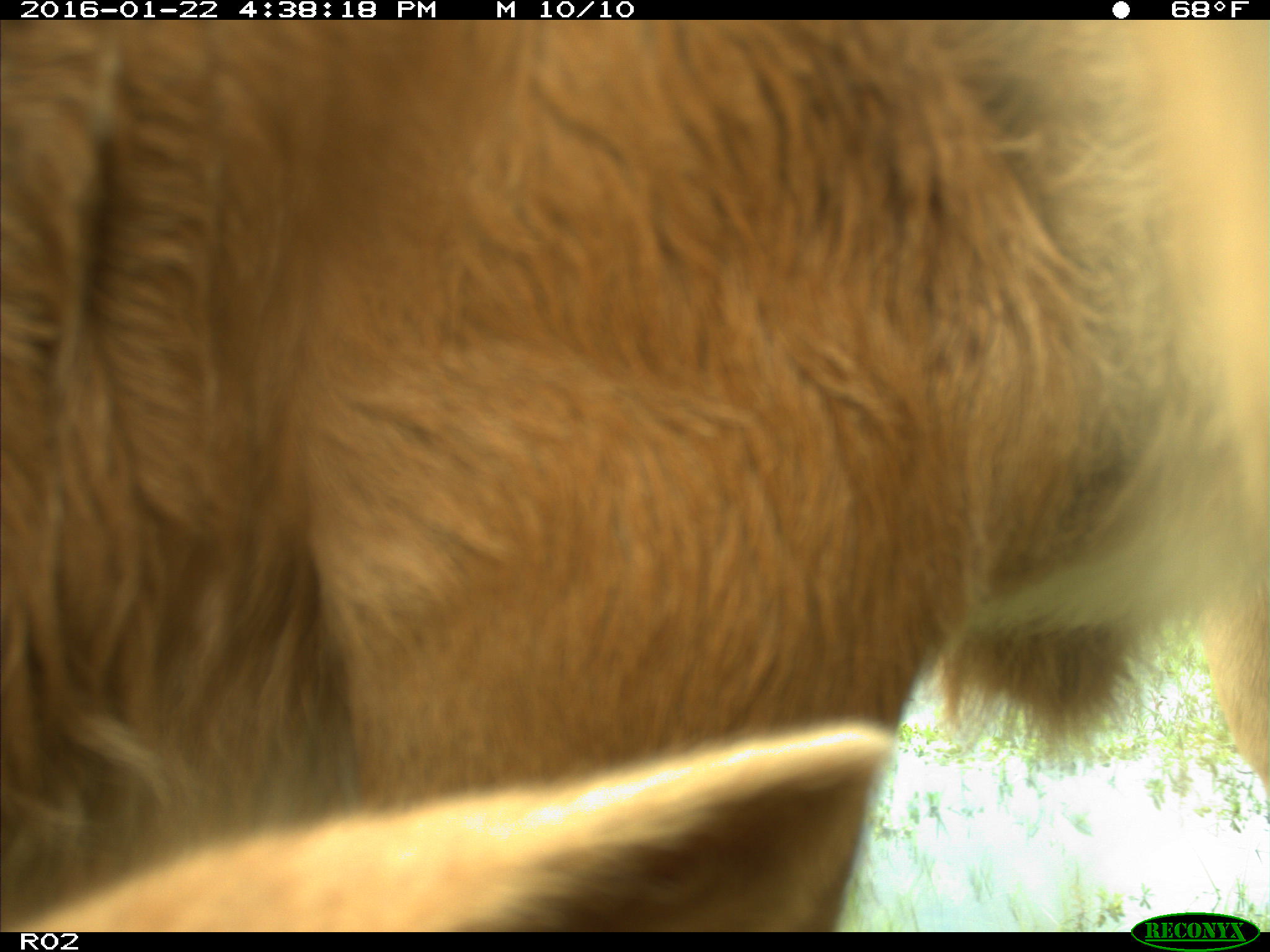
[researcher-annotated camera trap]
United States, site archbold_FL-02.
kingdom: Animalia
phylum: Chordata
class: Mammalia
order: Artiodactyla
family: Bovidae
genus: Bos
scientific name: Bos taurus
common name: domestic cow